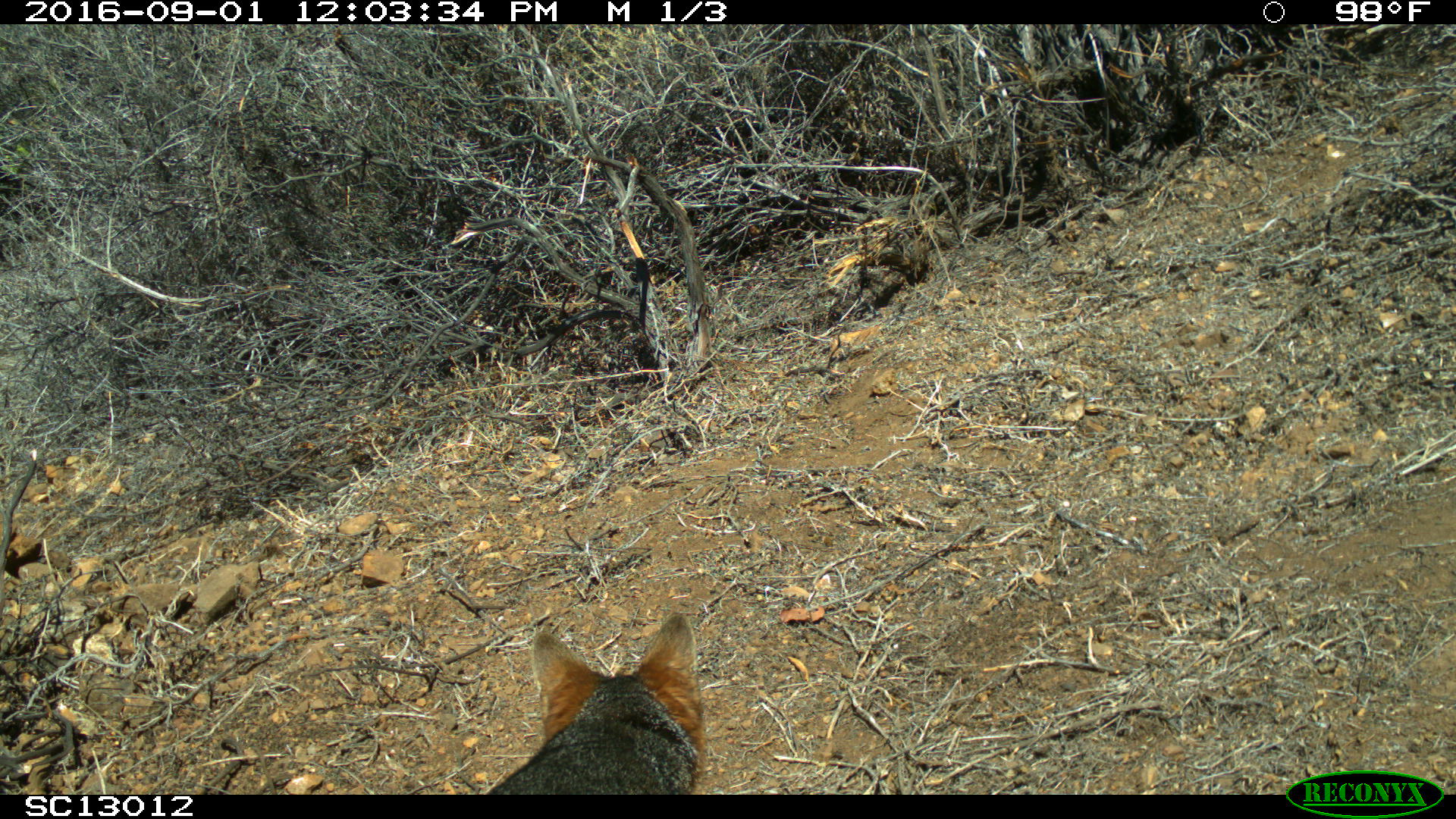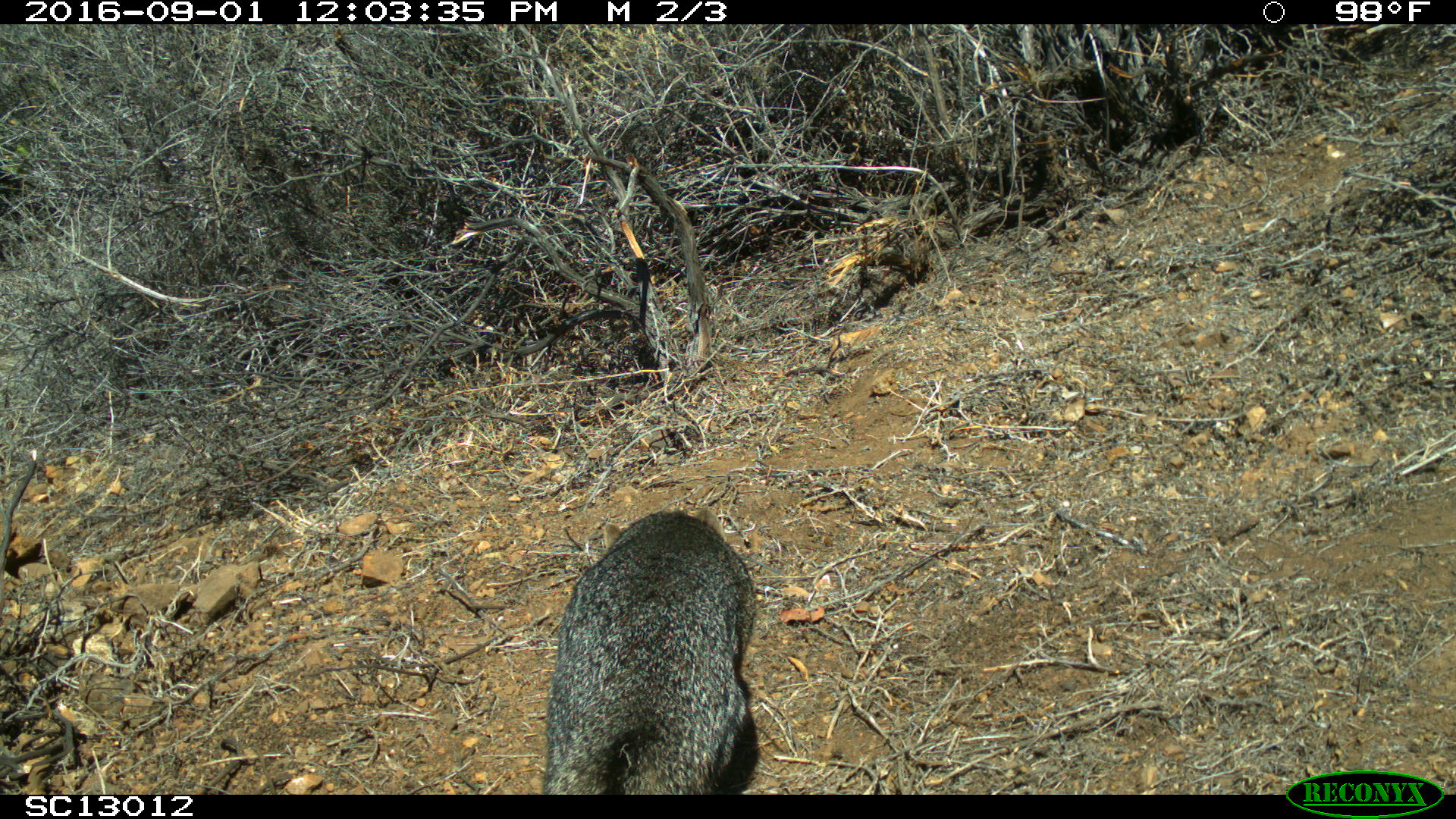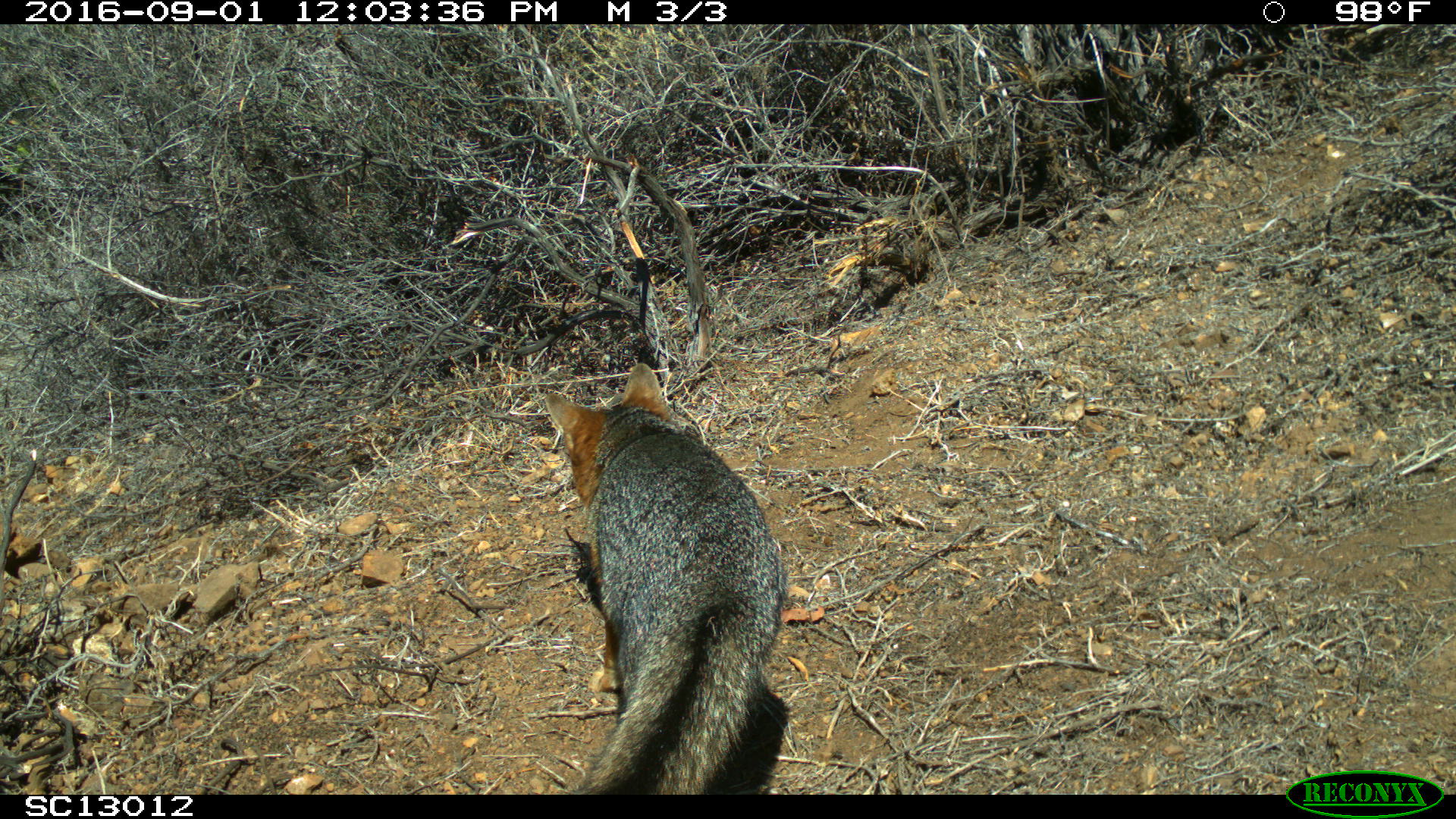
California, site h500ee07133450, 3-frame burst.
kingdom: Animalia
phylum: Chordata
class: Mammalia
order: Carnivora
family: Canidae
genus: Urocyon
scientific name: Urocyon littoralis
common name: island fox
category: fox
Fox (island fox) (Urocyon littoralis).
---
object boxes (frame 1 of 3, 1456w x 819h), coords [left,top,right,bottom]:
fox: [484,612,704,793]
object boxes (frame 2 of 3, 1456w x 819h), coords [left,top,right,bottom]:
fox: [541,508,758,794]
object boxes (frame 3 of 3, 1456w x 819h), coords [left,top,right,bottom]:
fox: [546,362,789,794]